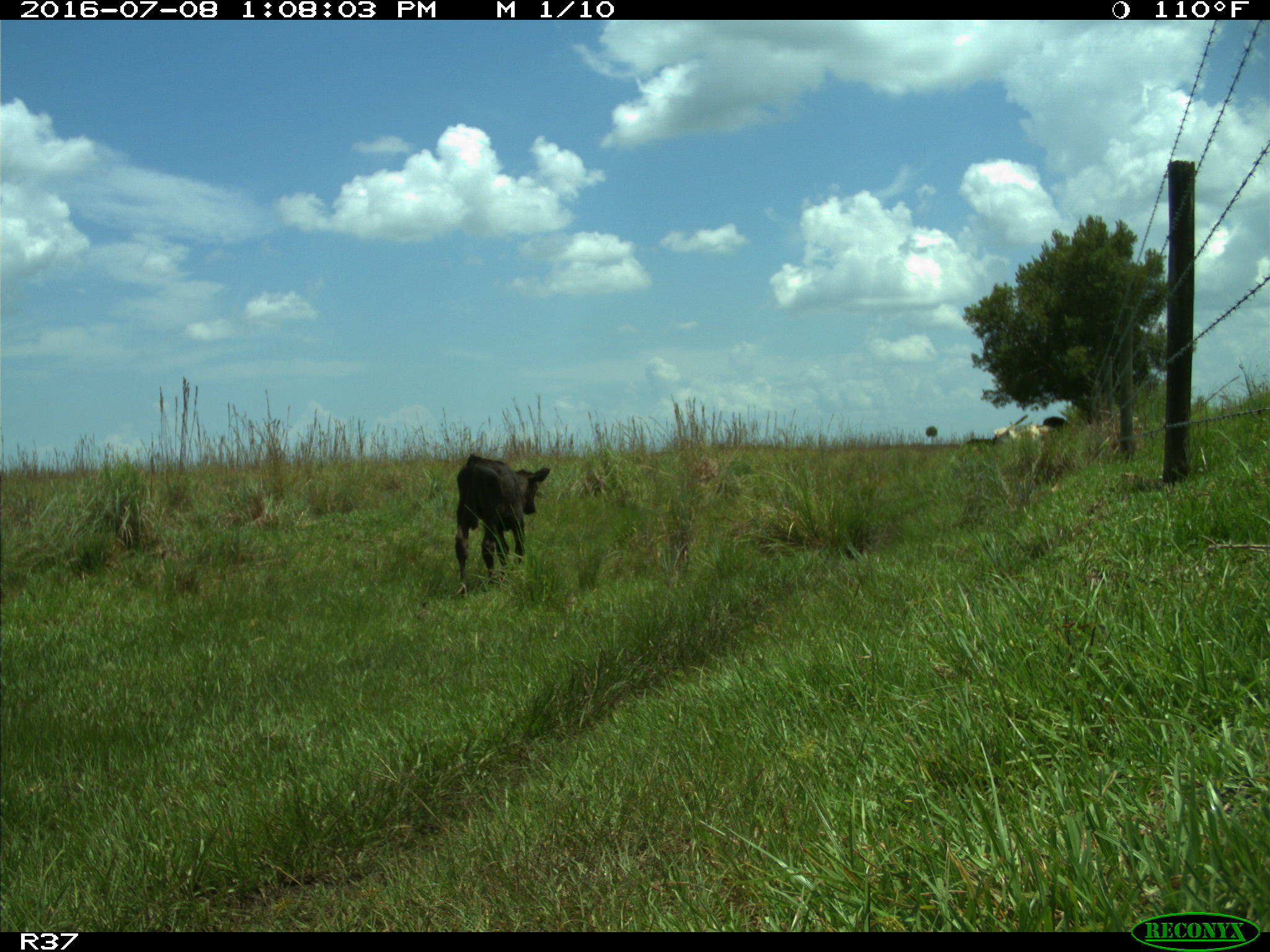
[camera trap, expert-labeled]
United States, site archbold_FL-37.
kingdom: Animalia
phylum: Chordata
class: Mammalia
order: Artiodactyla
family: Bovidae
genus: Bos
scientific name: Bos taurus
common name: domestic cow